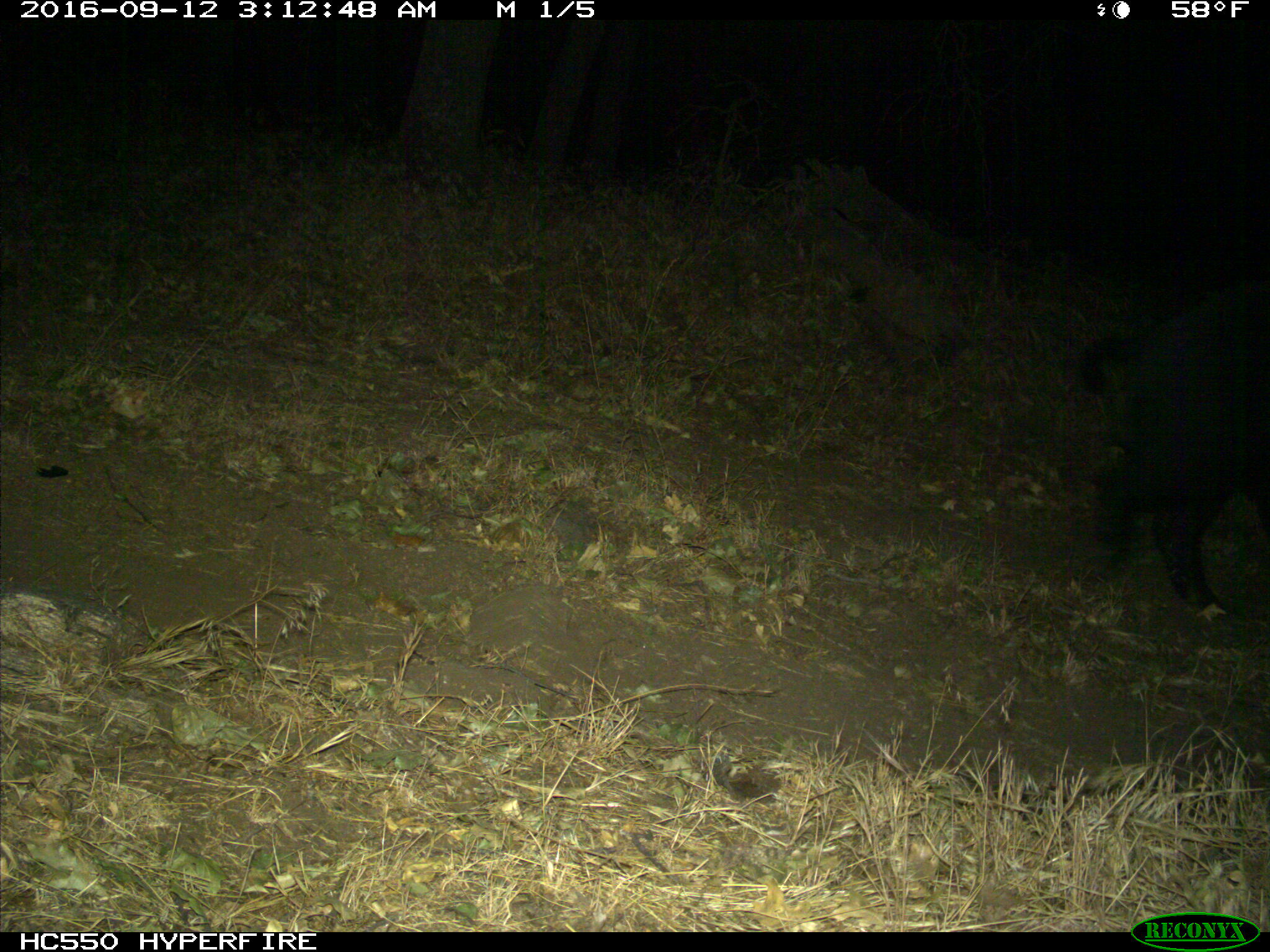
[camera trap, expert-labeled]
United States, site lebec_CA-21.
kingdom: Animalia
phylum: Chordata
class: Mammalia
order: Artiodactyla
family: Suidae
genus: Sus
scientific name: Sus scrofa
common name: wild boar